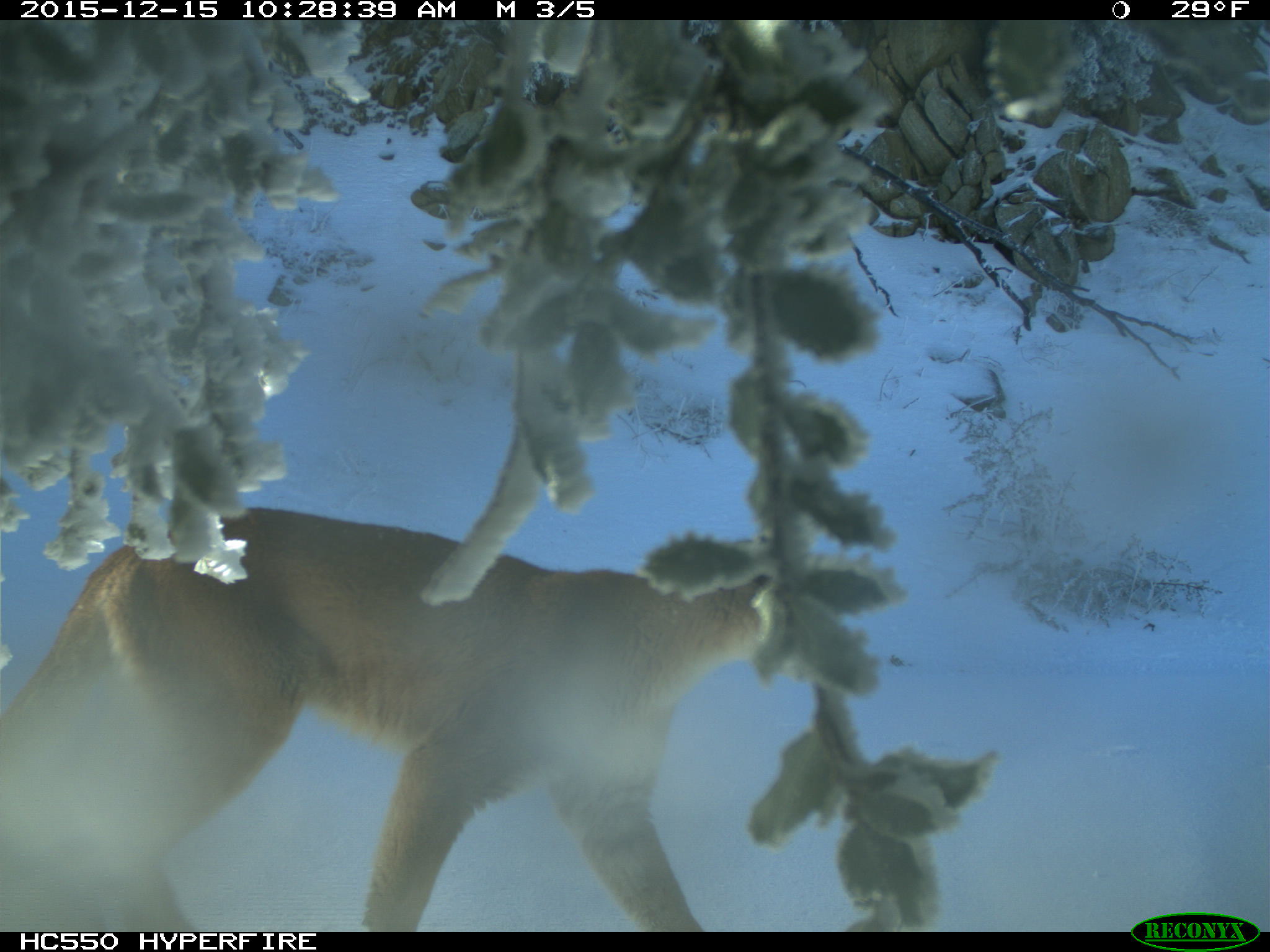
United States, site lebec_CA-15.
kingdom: Animalia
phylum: Chordata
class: Mammalia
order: Carnivora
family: Felidae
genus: Puma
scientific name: Puma concolor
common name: mountain lion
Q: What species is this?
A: Puma concolor (mountain lion).